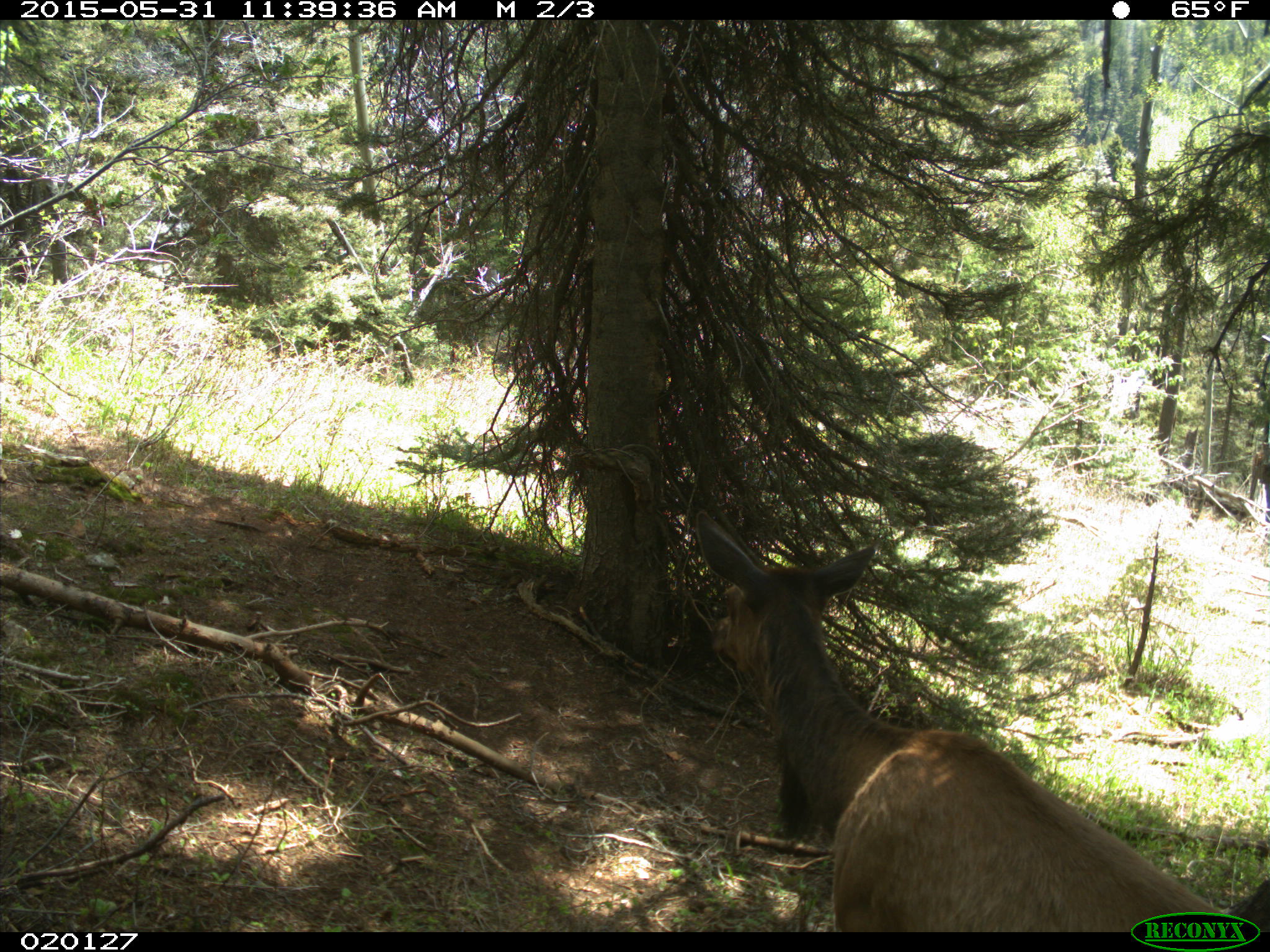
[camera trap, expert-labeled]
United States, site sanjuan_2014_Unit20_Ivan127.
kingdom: Animalia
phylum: Chordata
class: Mammalia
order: Artiodactyla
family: Cervidae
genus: Cervus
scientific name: Cervus elaphus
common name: red deer